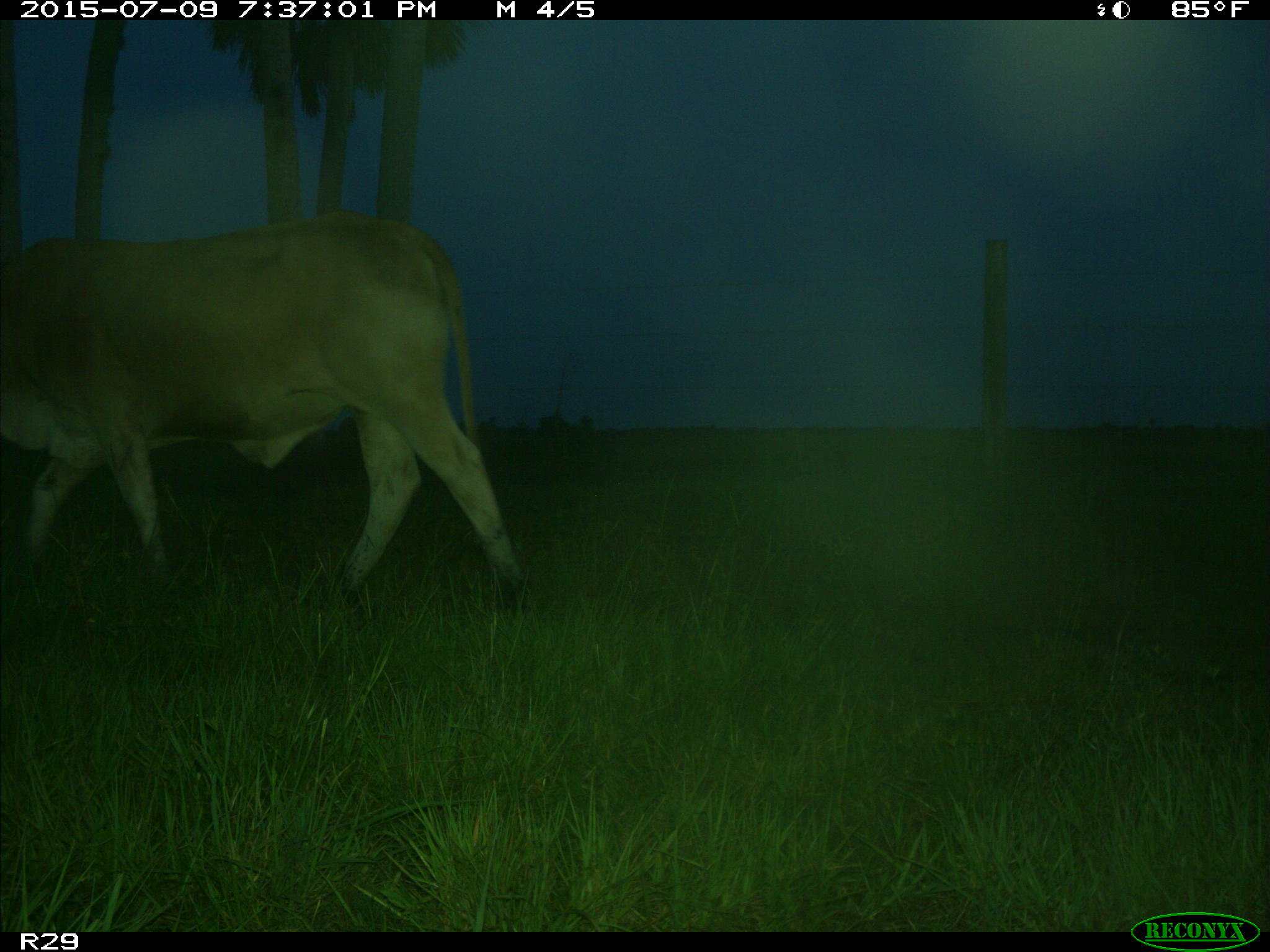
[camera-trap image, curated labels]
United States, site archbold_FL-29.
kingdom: Animalia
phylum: Chordata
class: Mammalia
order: Artiodactyla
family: Bovidae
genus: Bos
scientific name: Bos taurus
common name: domestic cow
Bos taurus (domestic cow).